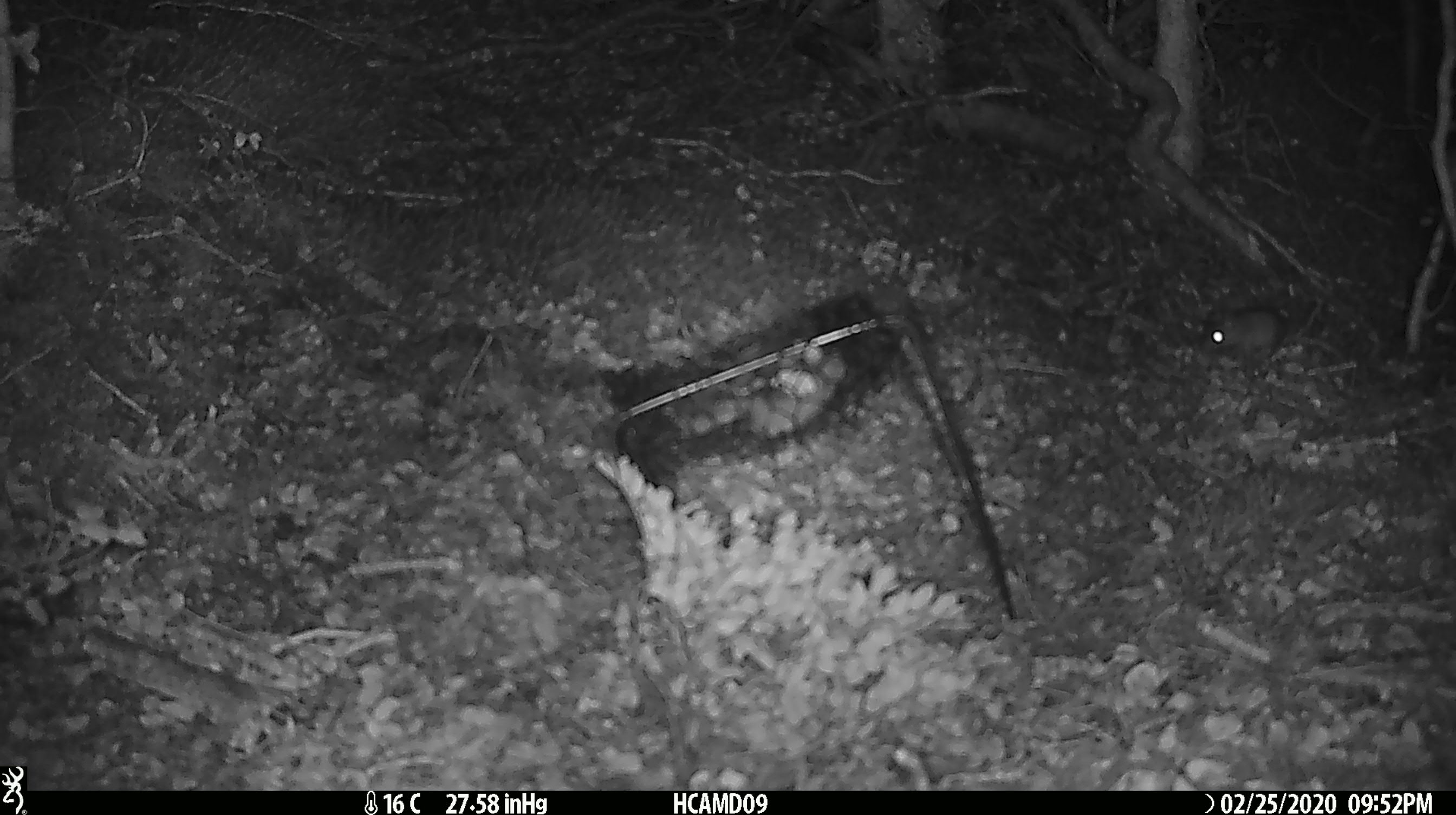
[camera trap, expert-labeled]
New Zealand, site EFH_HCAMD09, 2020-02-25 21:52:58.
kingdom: Animalia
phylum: Chordata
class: Mammalia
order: Rodentia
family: Muridae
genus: Mus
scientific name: Mus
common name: mouse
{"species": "mouse (Mus)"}